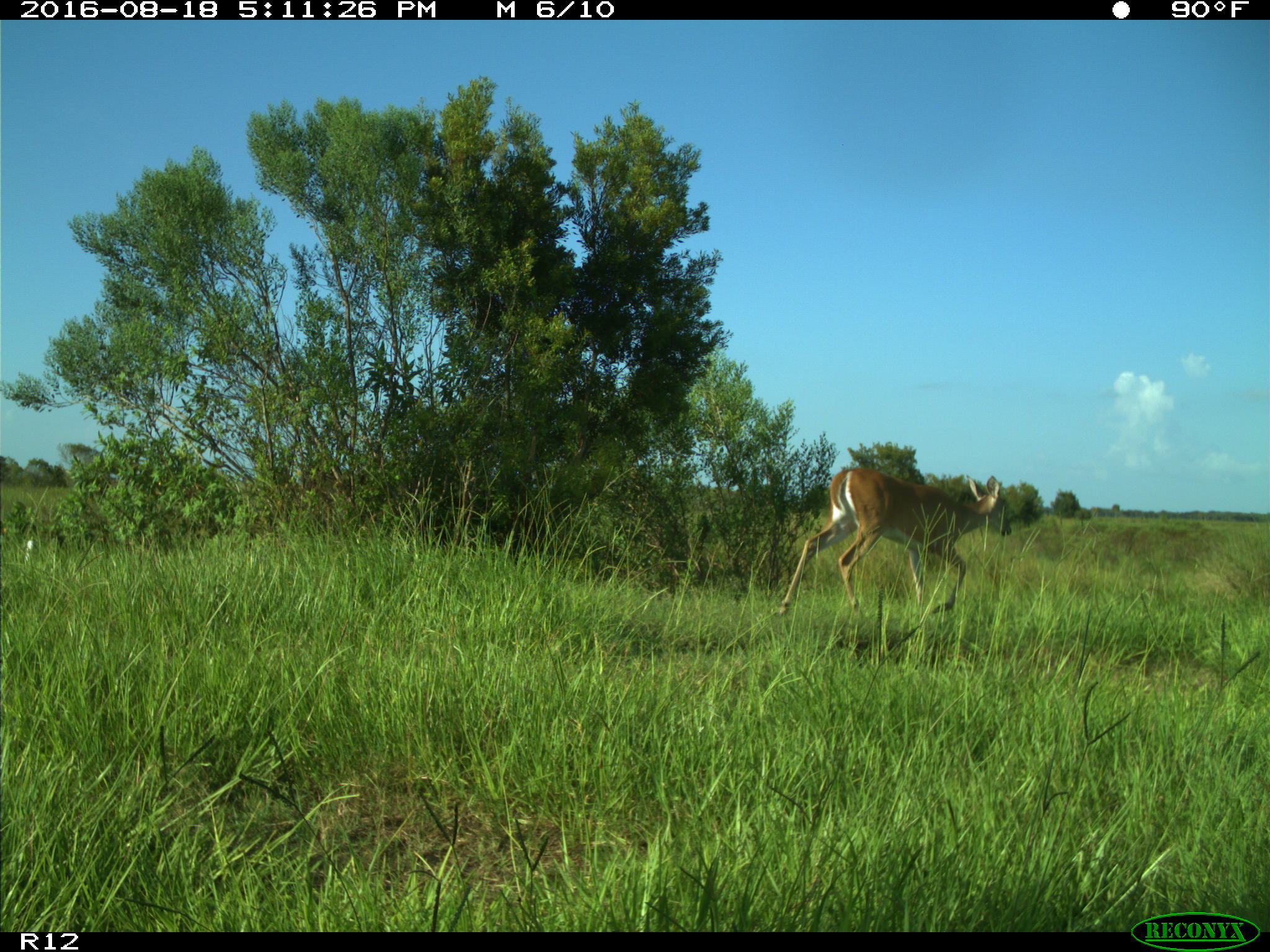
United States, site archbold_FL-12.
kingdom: Animalia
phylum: Chordata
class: Mammalia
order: Artiodactyla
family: Cervidae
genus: Odocoileus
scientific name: Odocoileus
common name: deer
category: unidentified deer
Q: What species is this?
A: Unidentified deer (deer) (Odocoileus).